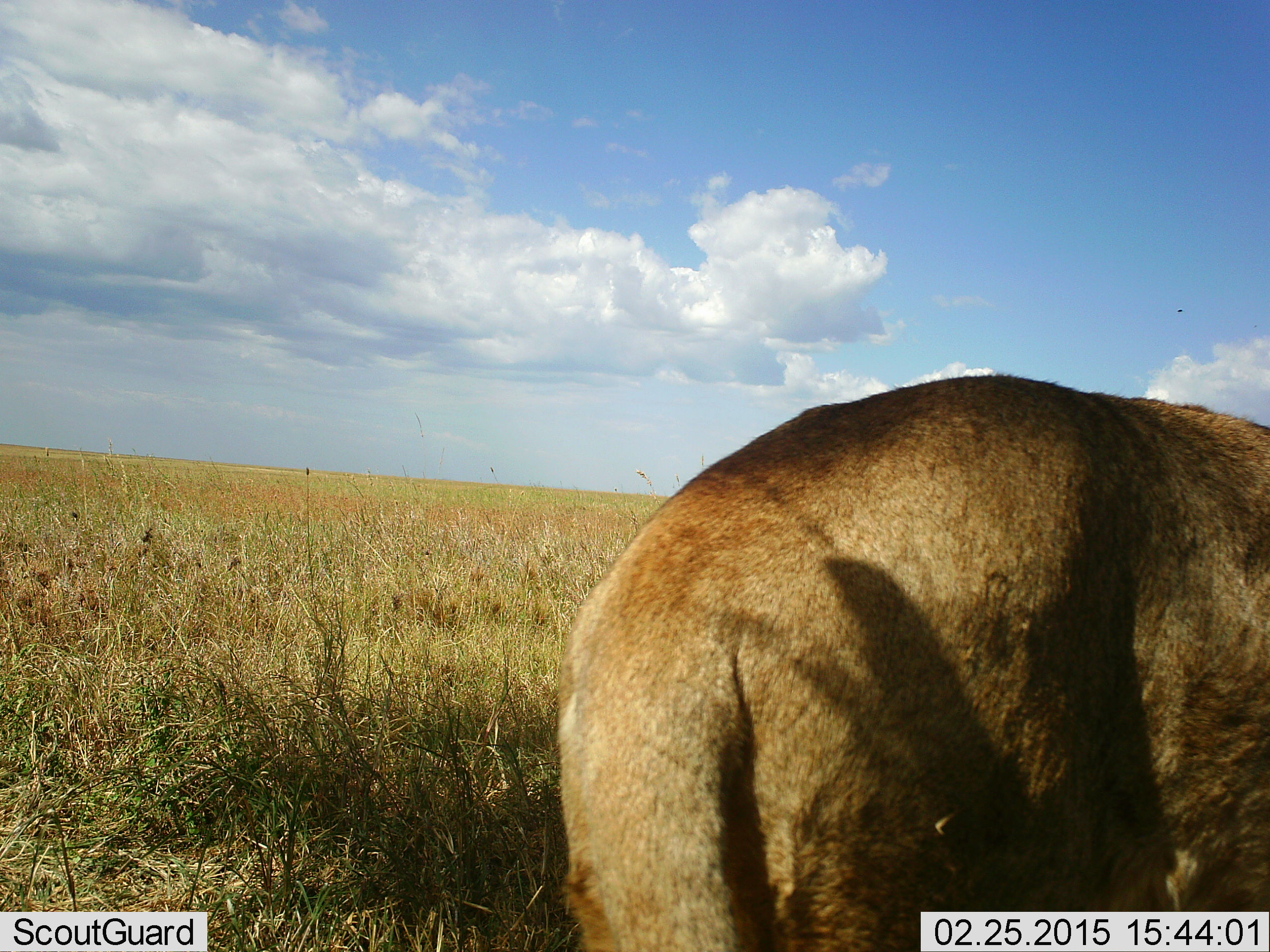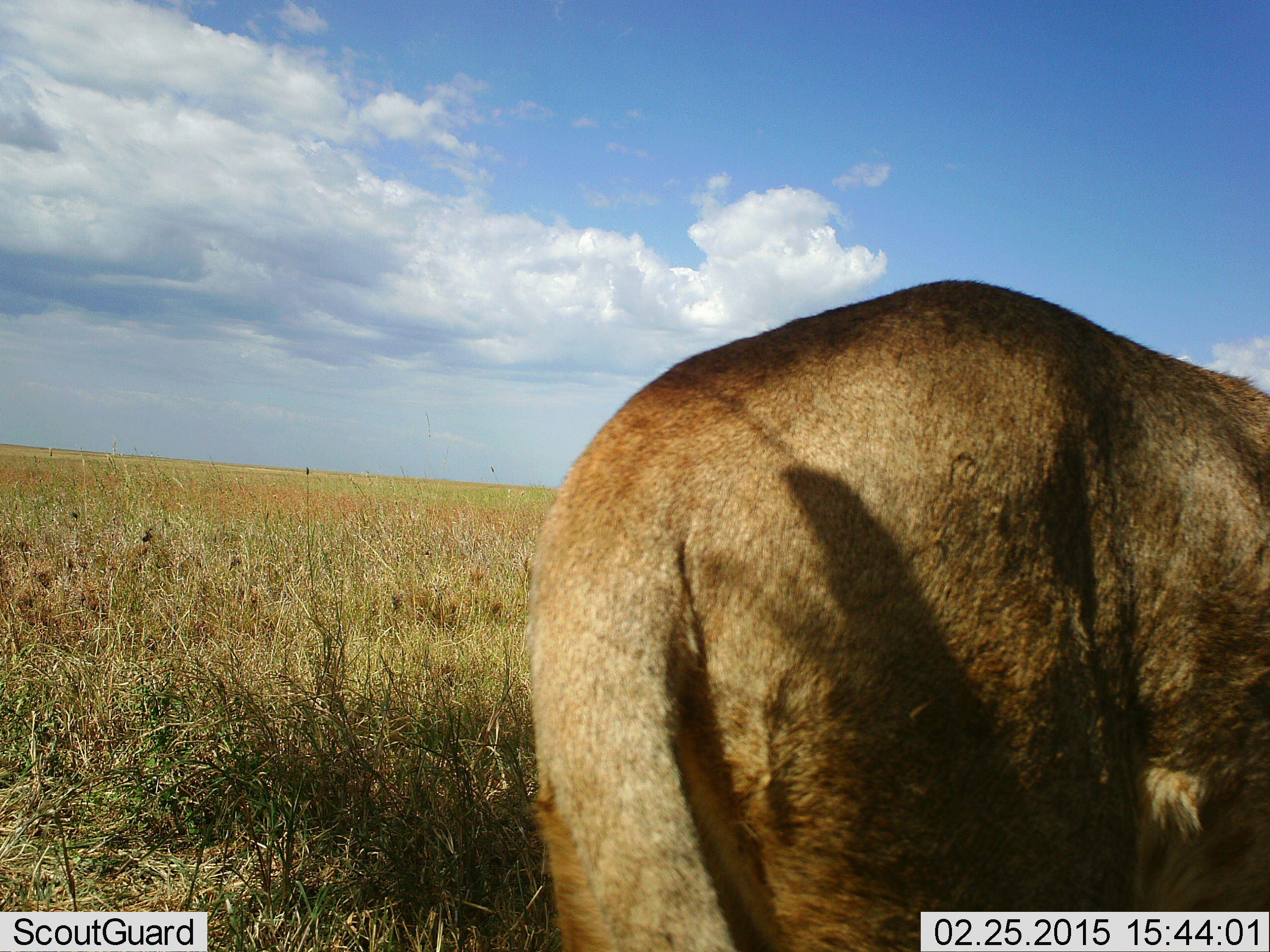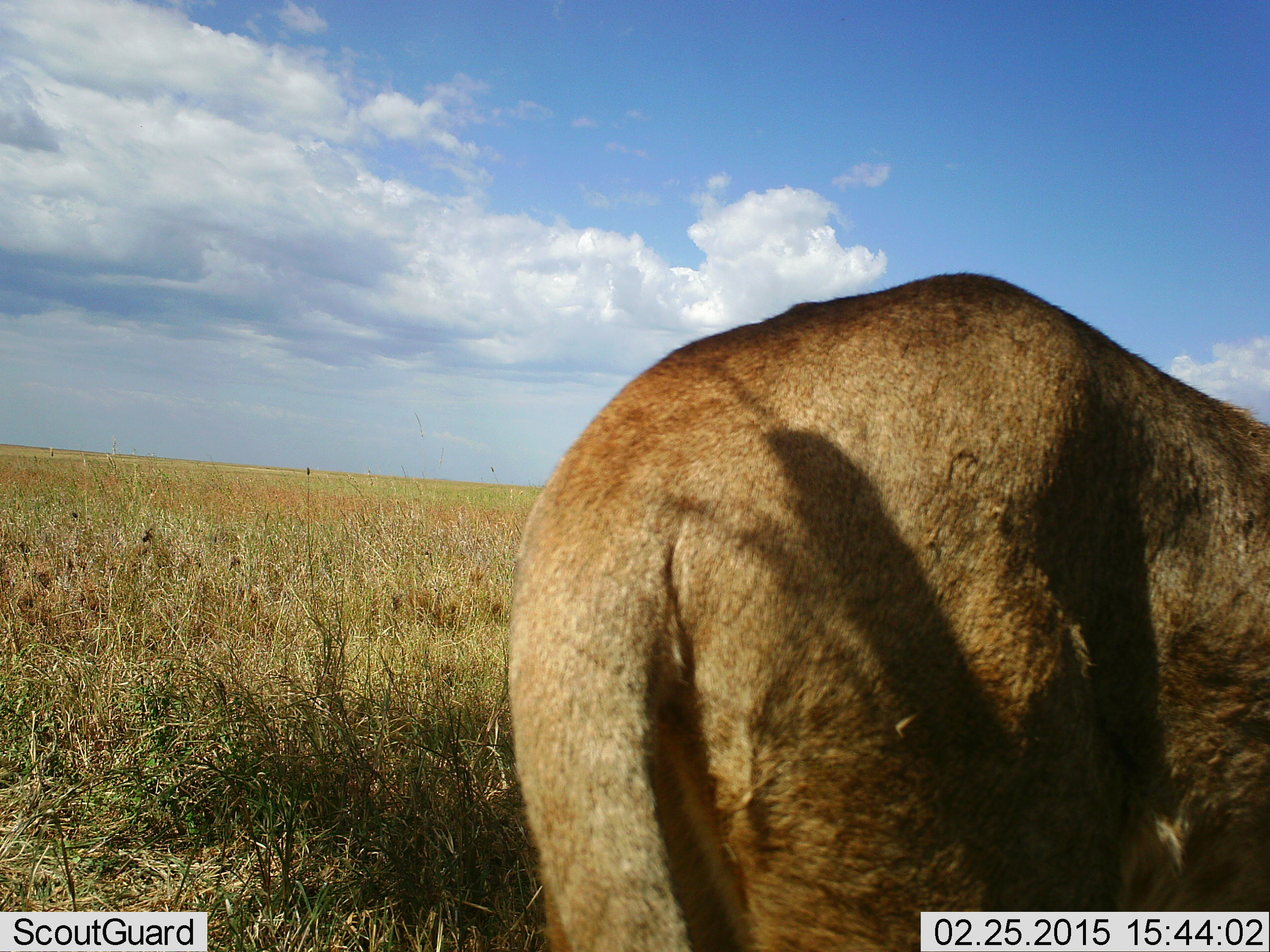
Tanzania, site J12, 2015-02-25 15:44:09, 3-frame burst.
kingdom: Animalia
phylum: Chordata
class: Mammalia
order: Carnivora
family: Felidae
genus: Panthera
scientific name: Panthera leo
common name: lion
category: lionfemale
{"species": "lionfemale (lion) (Panthera leo)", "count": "1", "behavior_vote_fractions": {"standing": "80%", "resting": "0%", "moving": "10%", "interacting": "0%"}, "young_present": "0%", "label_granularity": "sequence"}